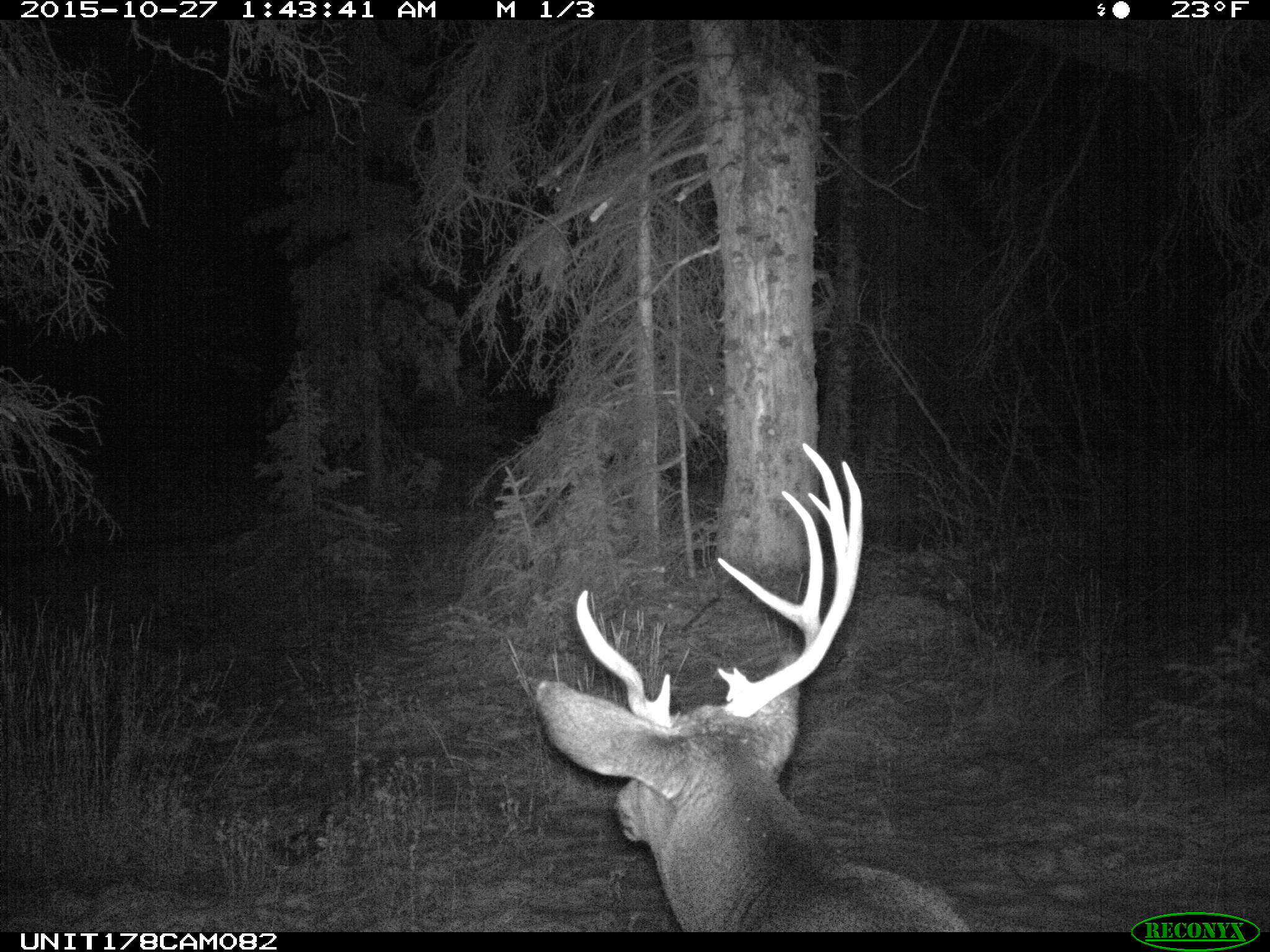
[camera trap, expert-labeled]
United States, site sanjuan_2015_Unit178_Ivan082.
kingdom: Animalia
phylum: Chordata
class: Mammalia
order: Artiodactyla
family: Cervidae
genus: Odocoileus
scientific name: Odocoileus hemionus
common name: mule deer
Odocoileus hemionus (mule deer).